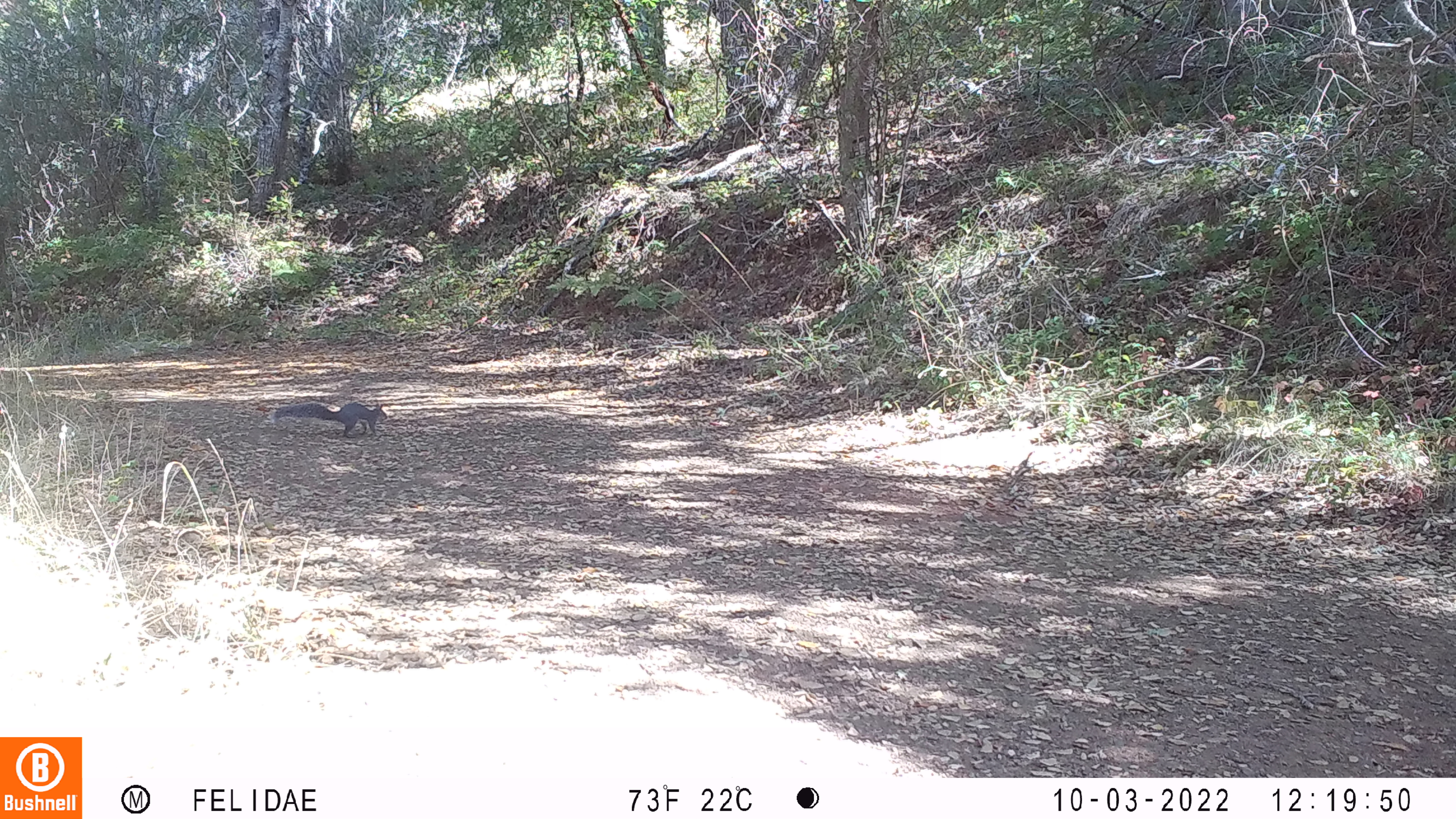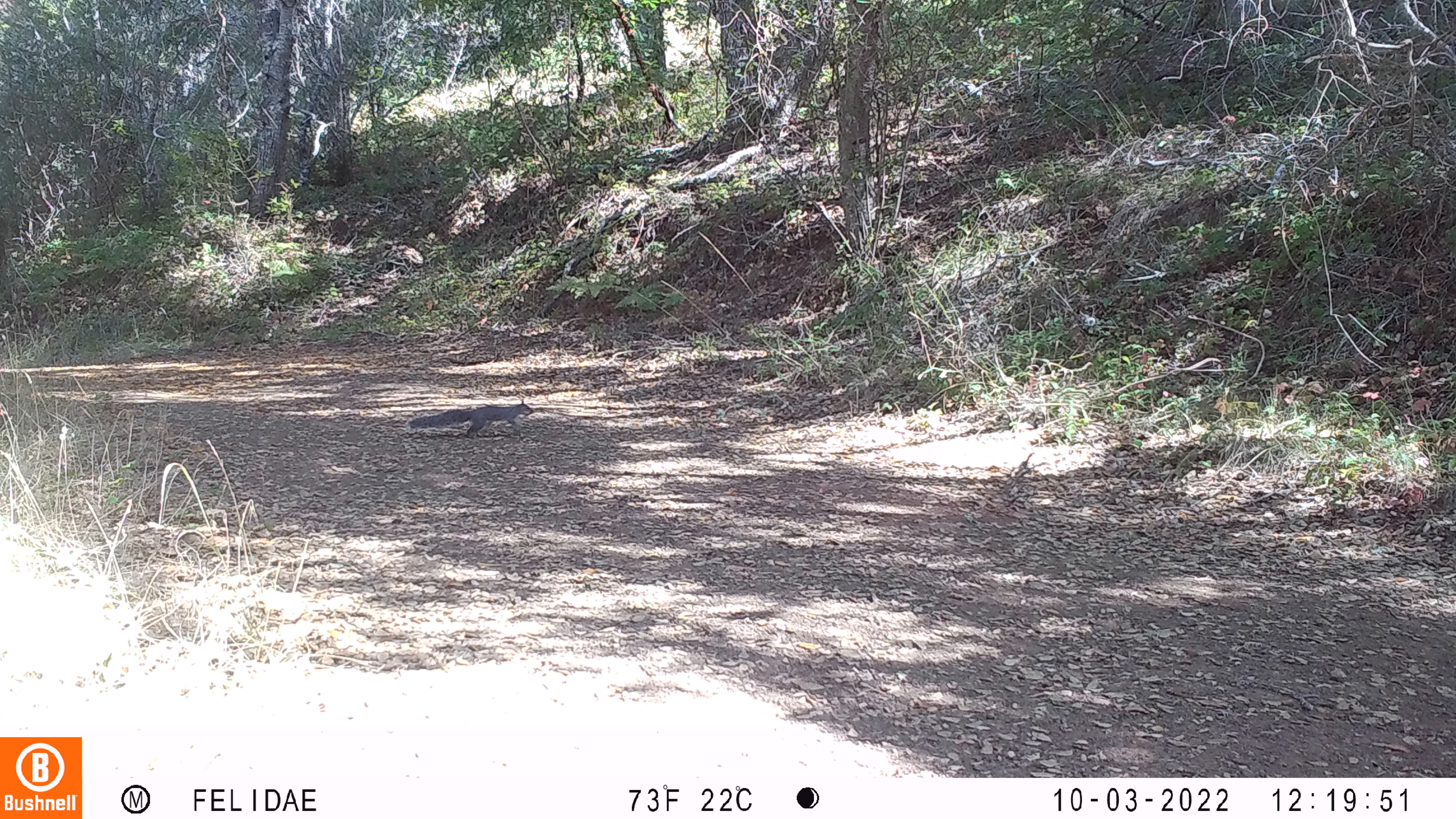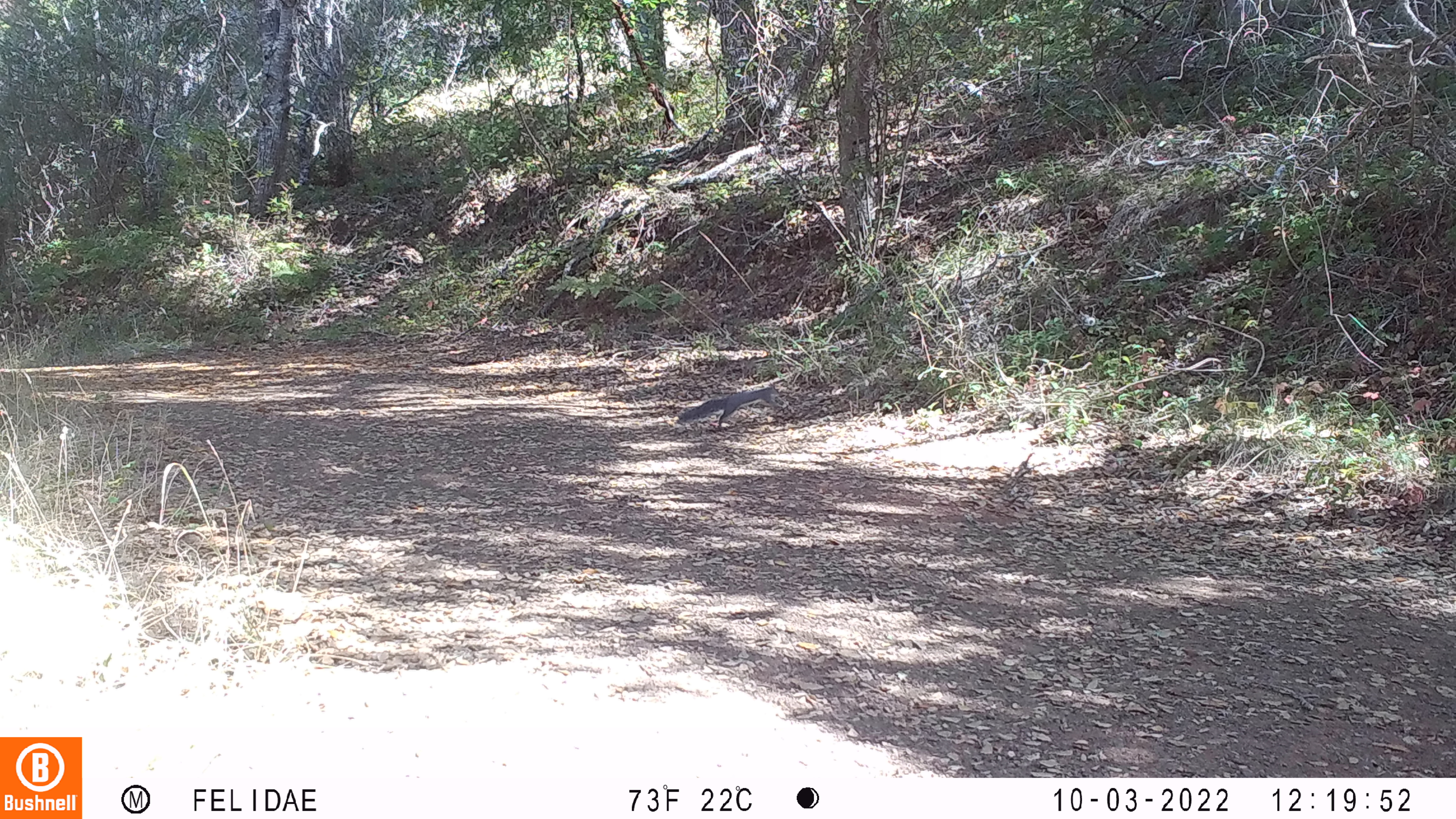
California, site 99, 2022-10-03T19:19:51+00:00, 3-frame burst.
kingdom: Animalia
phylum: Chordata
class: Mammalia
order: Rodentia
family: Sciuridae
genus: Sciurus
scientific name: Sciurus griseus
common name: western gray squirrel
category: western grey squirrel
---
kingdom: Animalia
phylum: Chordata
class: Mammalia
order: Rodentia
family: Sciuridae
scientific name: Sciuridae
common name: squirrel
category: unknown squirrel